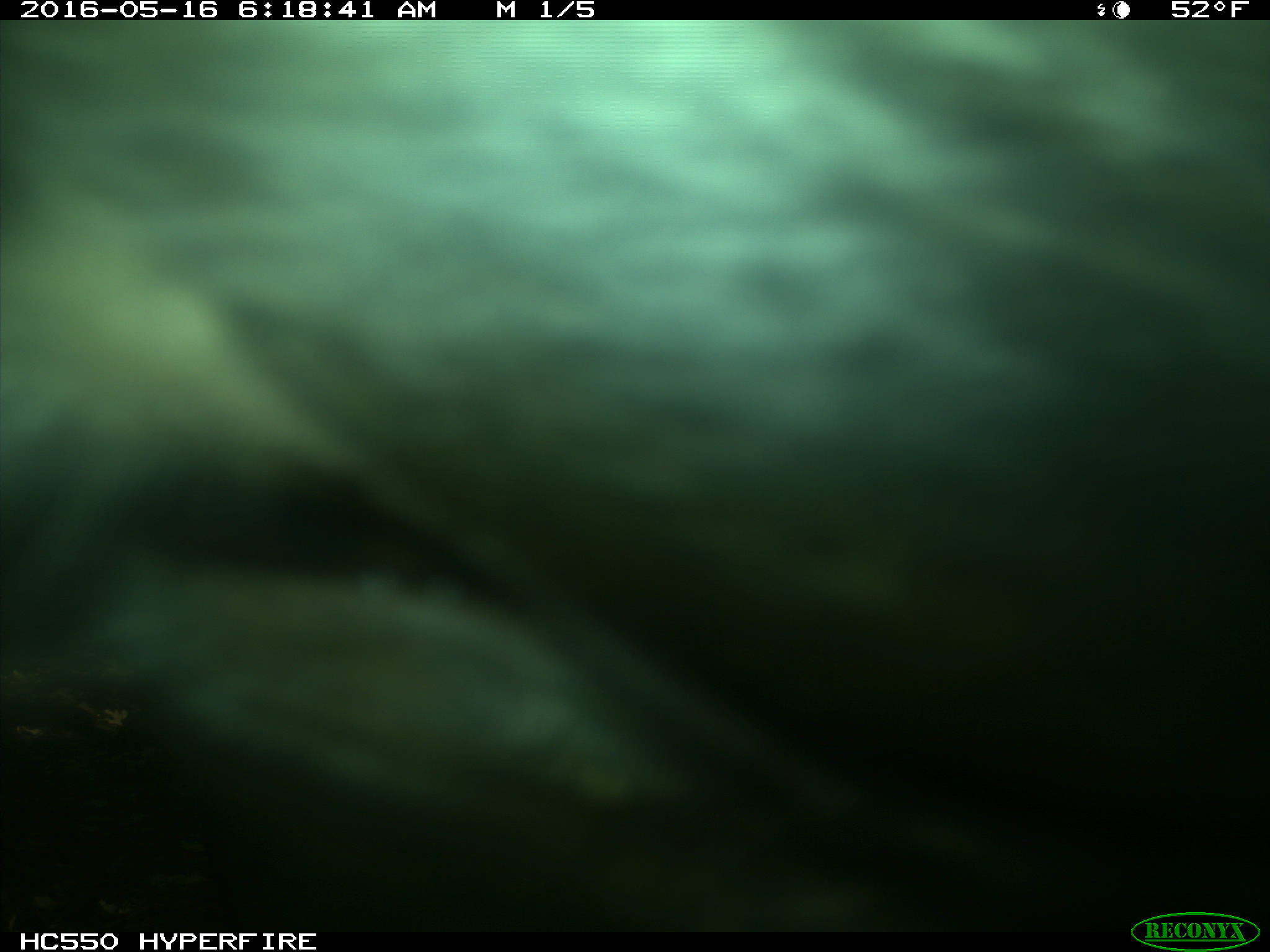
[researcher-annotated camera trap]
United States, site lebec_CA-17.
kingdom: Animalia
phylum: Chordata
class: Mammalia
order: Artiodactyla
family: Bovidae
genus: Bos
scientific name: Bos taurus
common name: domestic cow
Bos taurus (domestic cow).